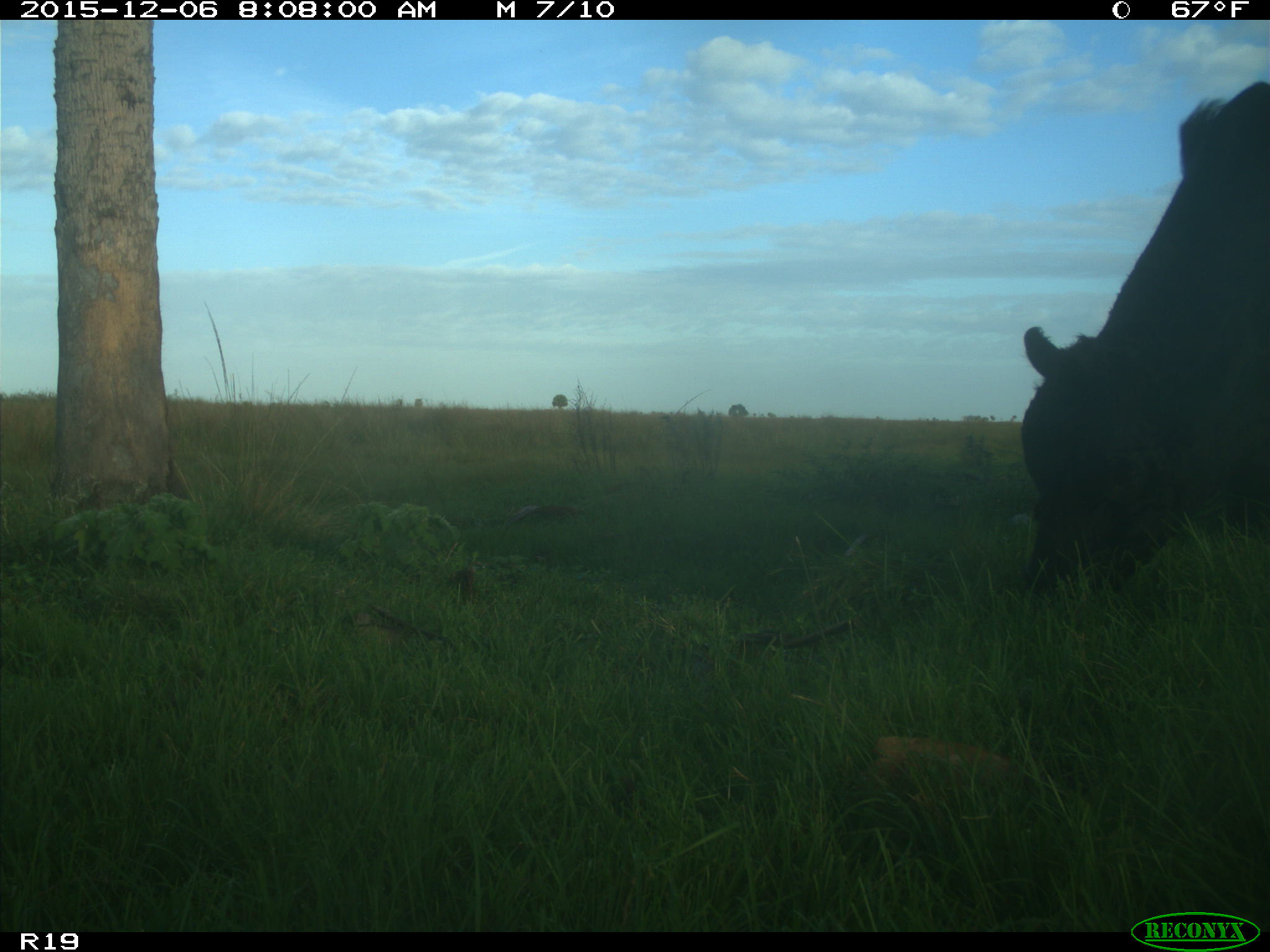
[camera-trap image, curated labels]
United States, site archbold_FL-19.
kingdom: Animalia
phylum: Chordata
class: Mammalia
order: Artiodactyla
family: Bovidae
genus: Bos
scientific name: Bos taurus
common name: domestic cow